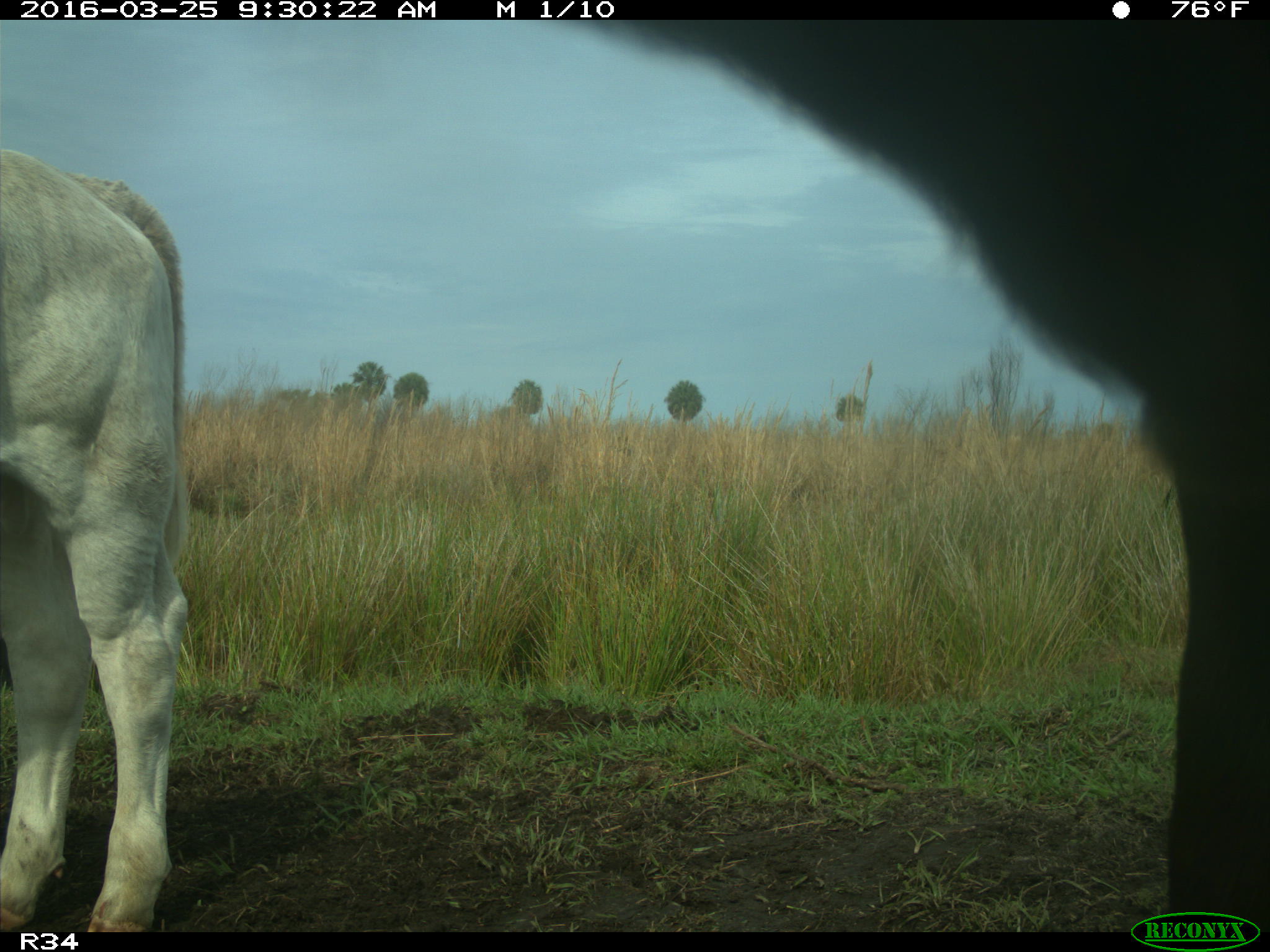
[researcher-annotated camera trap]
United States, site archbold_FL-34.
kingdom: Animalia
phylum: Chordata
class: Mammalia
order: Artiodactyla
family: Bovidae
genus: Bos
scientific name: Bos taurus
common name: domestic cow